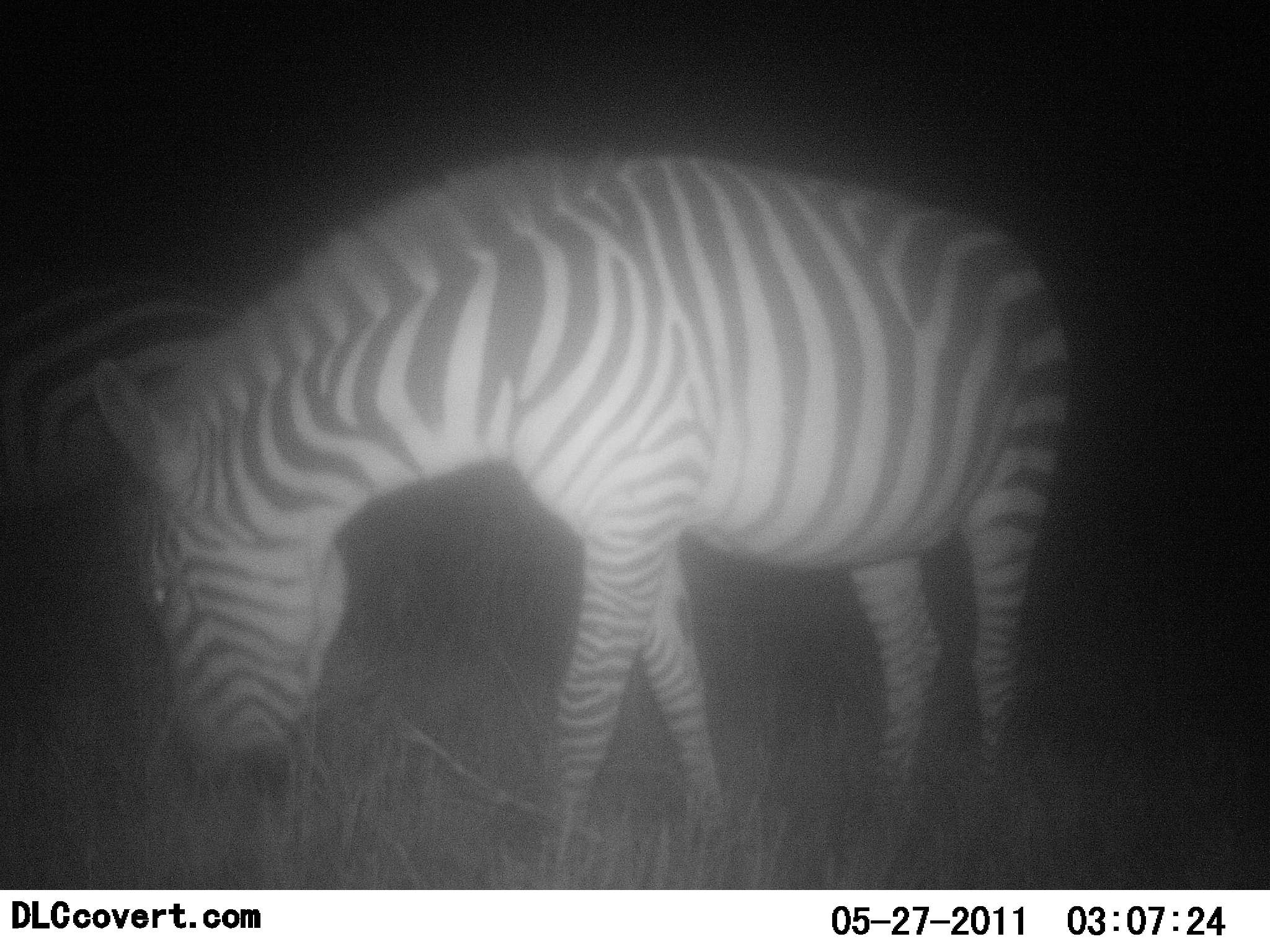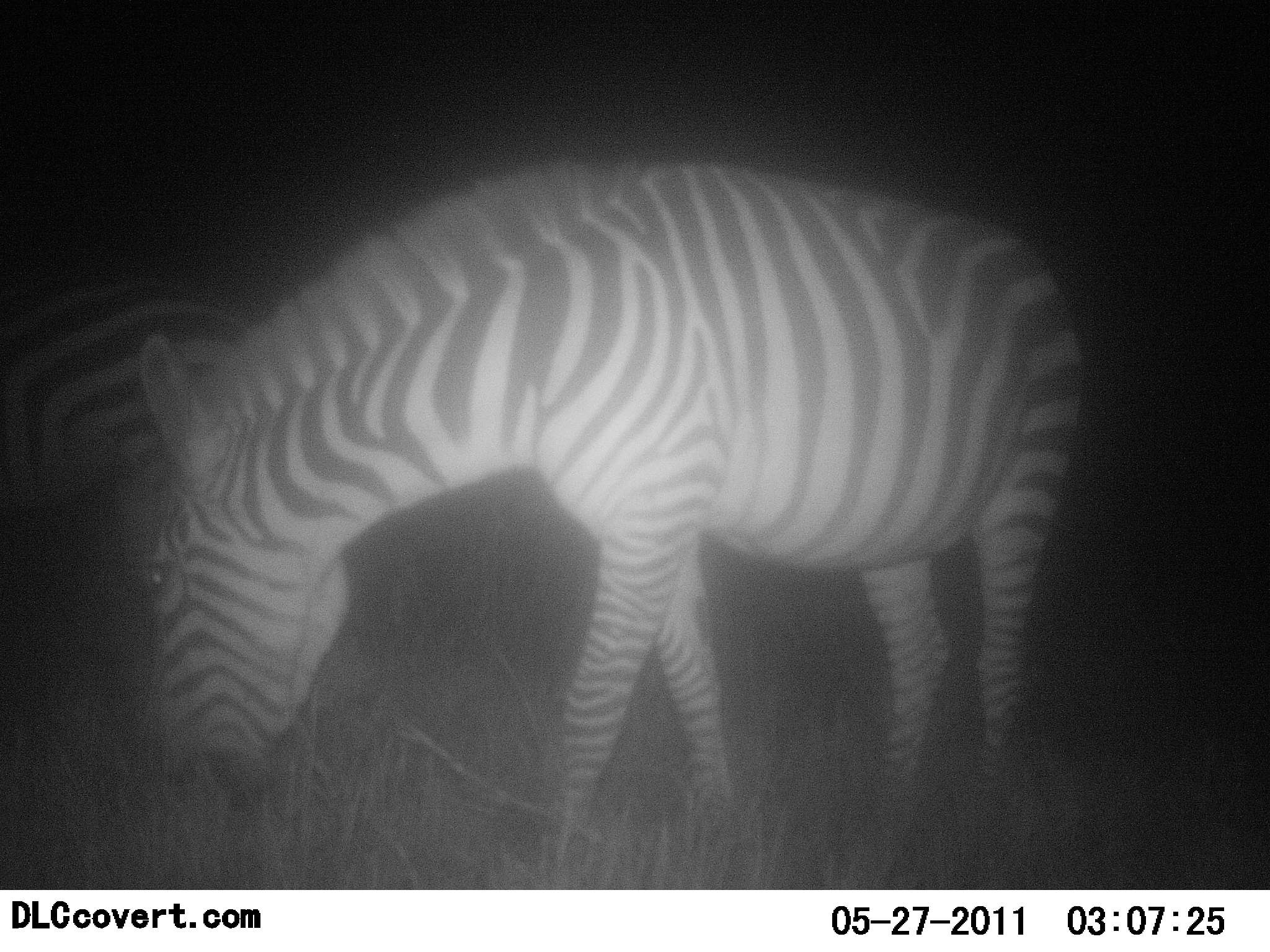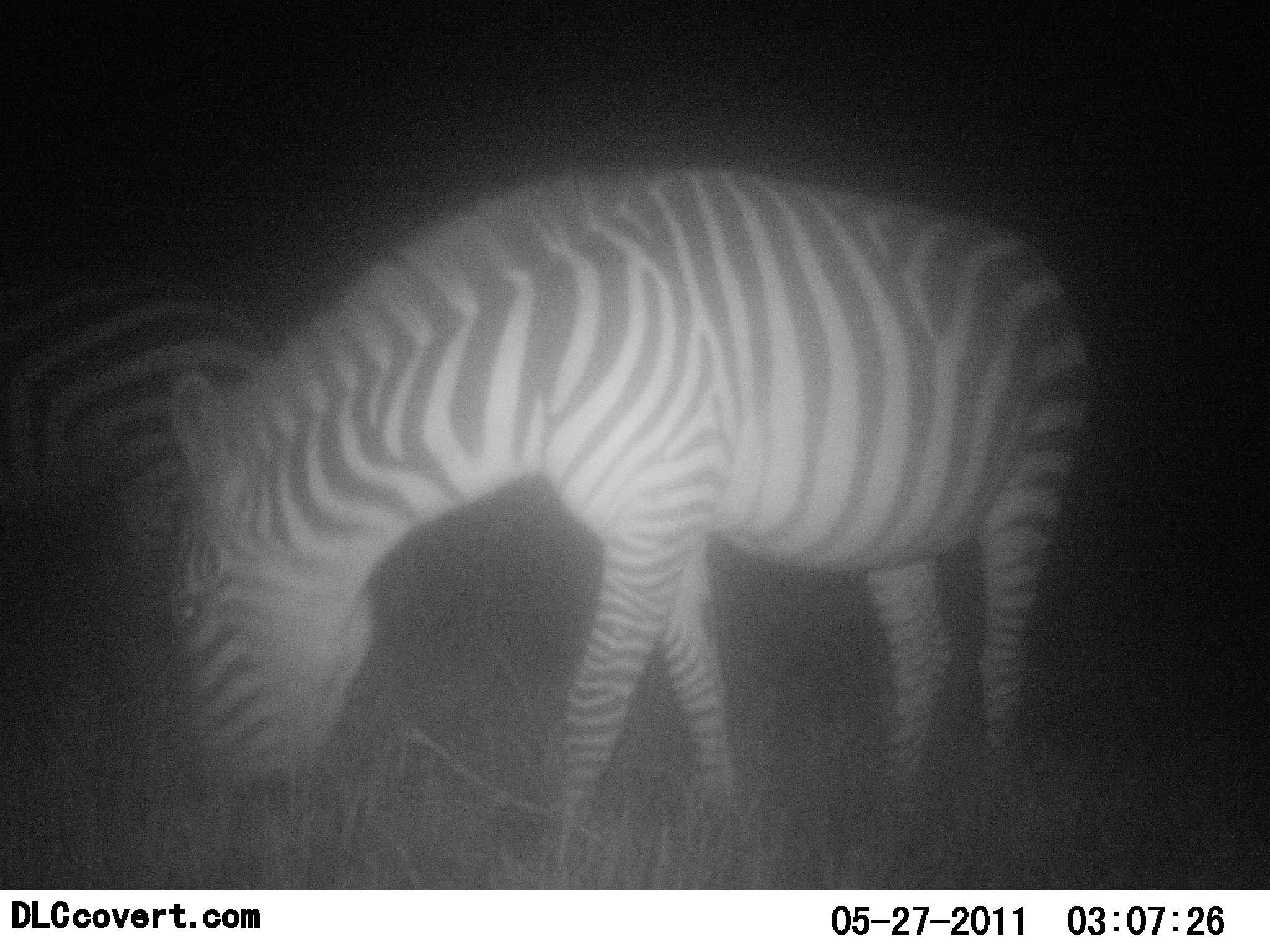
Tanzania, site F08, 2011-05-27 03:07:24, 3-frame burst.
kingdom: Animalia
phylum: Chordata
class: Mammalia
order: Perissodactyla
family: Equidae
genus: Equus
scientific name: Equus quagga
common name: plains zebra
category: zebra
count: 2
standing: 46%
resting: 0%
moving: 0%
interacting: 0%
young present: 0%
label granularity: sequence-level